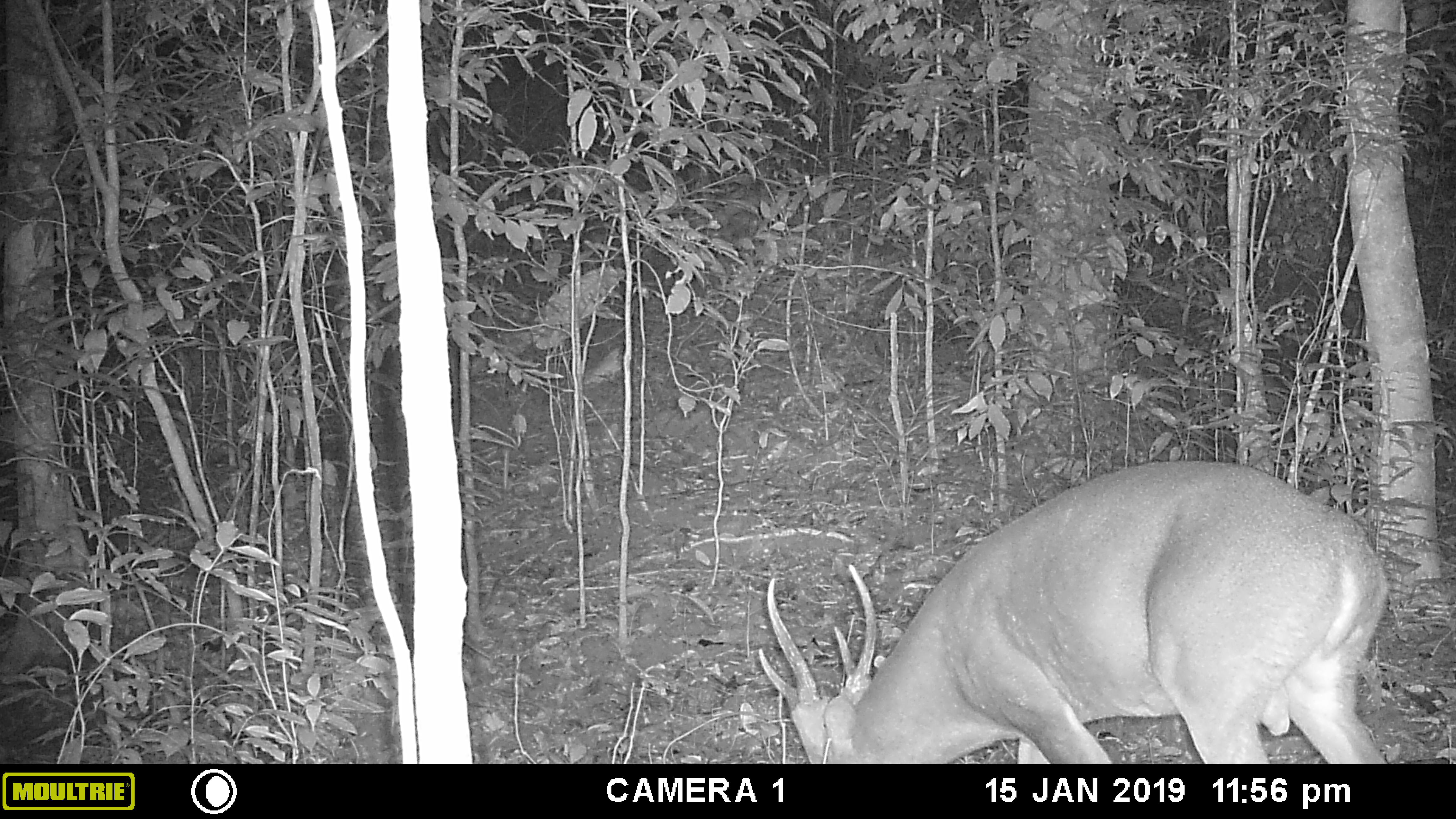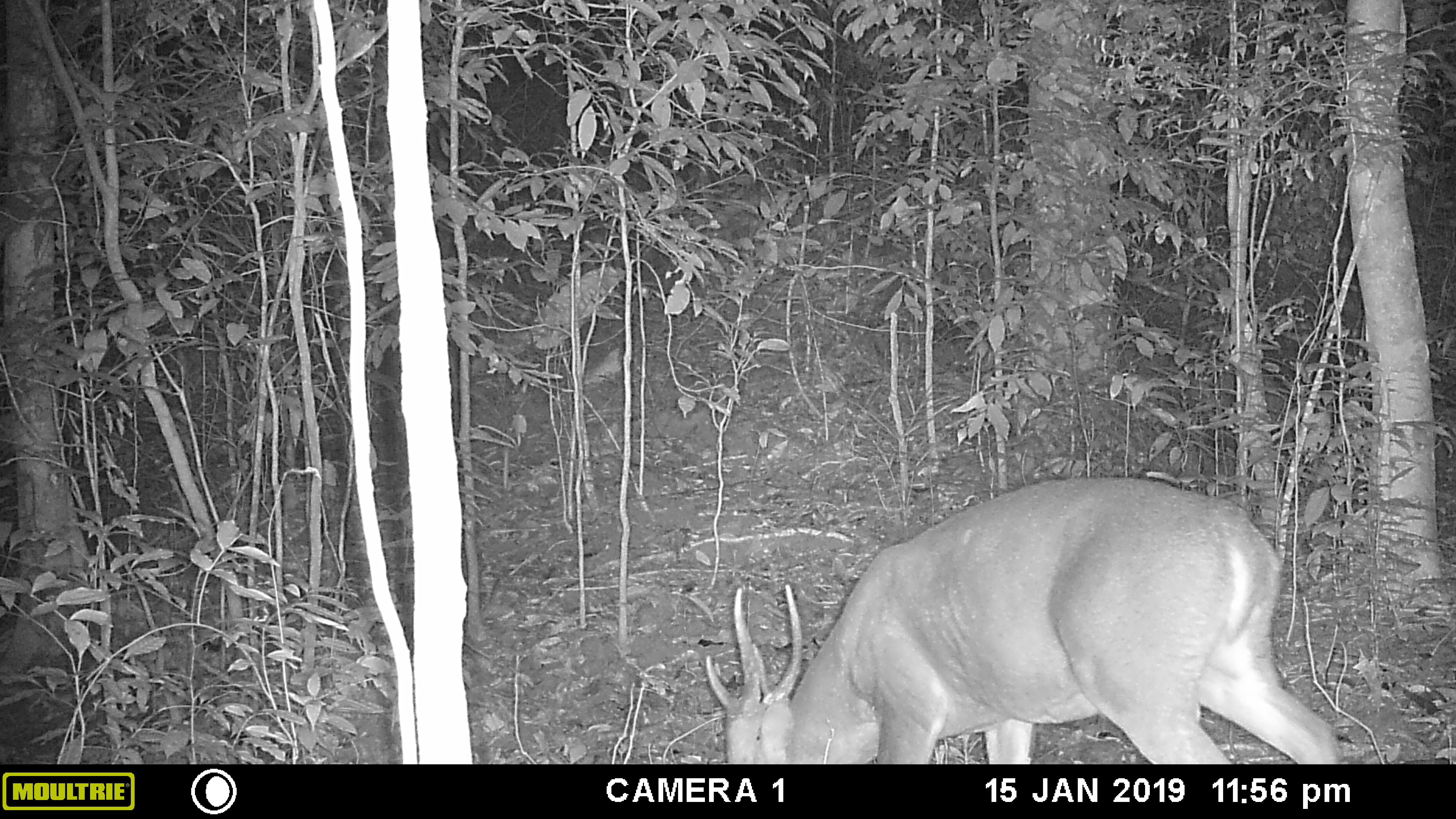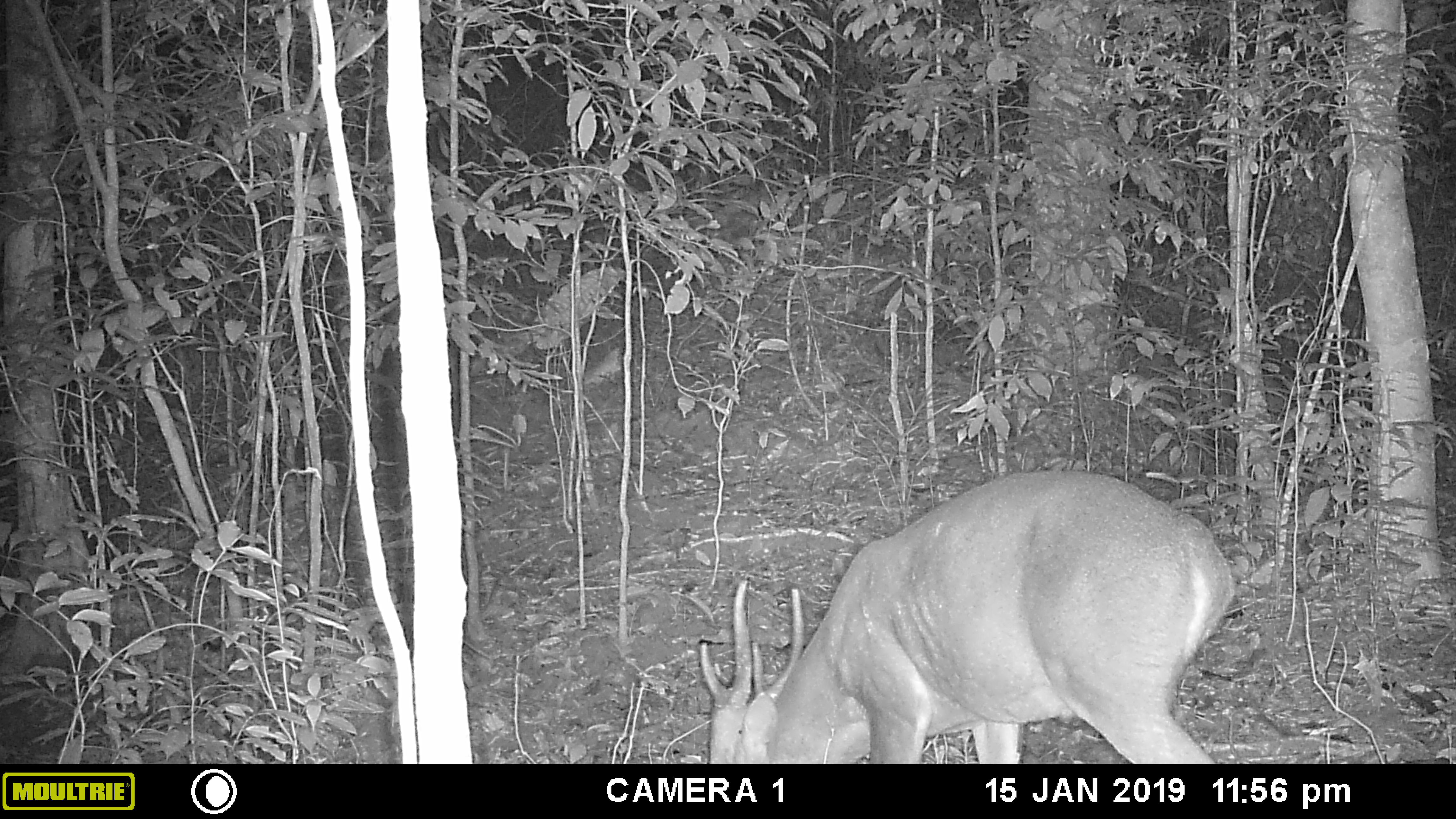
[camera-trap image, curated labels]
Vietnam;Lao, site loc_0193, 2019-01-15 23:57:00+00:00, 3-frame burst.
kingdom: Animalia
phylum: Chordata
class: Mammalia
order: Artiodactyla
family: Cervidae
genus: Muntiacus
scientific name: Muntiacus vuquangensis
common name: large-antlered muntjac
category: large antlered muntjac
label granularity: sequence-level